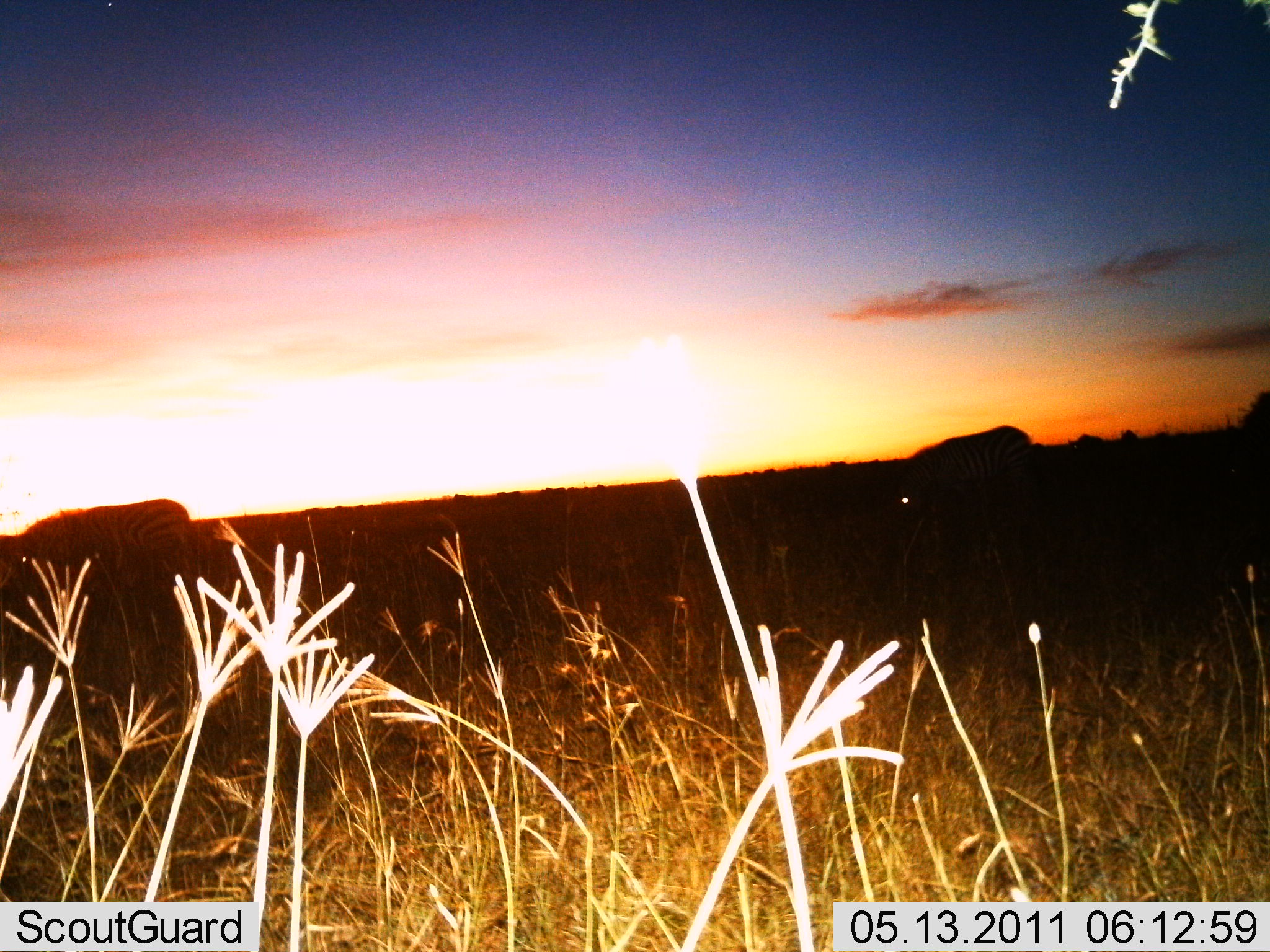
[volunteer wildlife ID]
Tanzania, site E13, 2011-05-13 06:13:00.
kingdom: Animalia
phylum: Chordata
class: Mammalia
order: Perissodactyla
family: Equidae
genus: Equus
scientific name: Equus quagga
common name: plains zebra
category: zebra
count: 2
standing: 50%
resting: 0%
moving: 30%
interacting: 0%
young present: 0%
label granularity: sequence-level